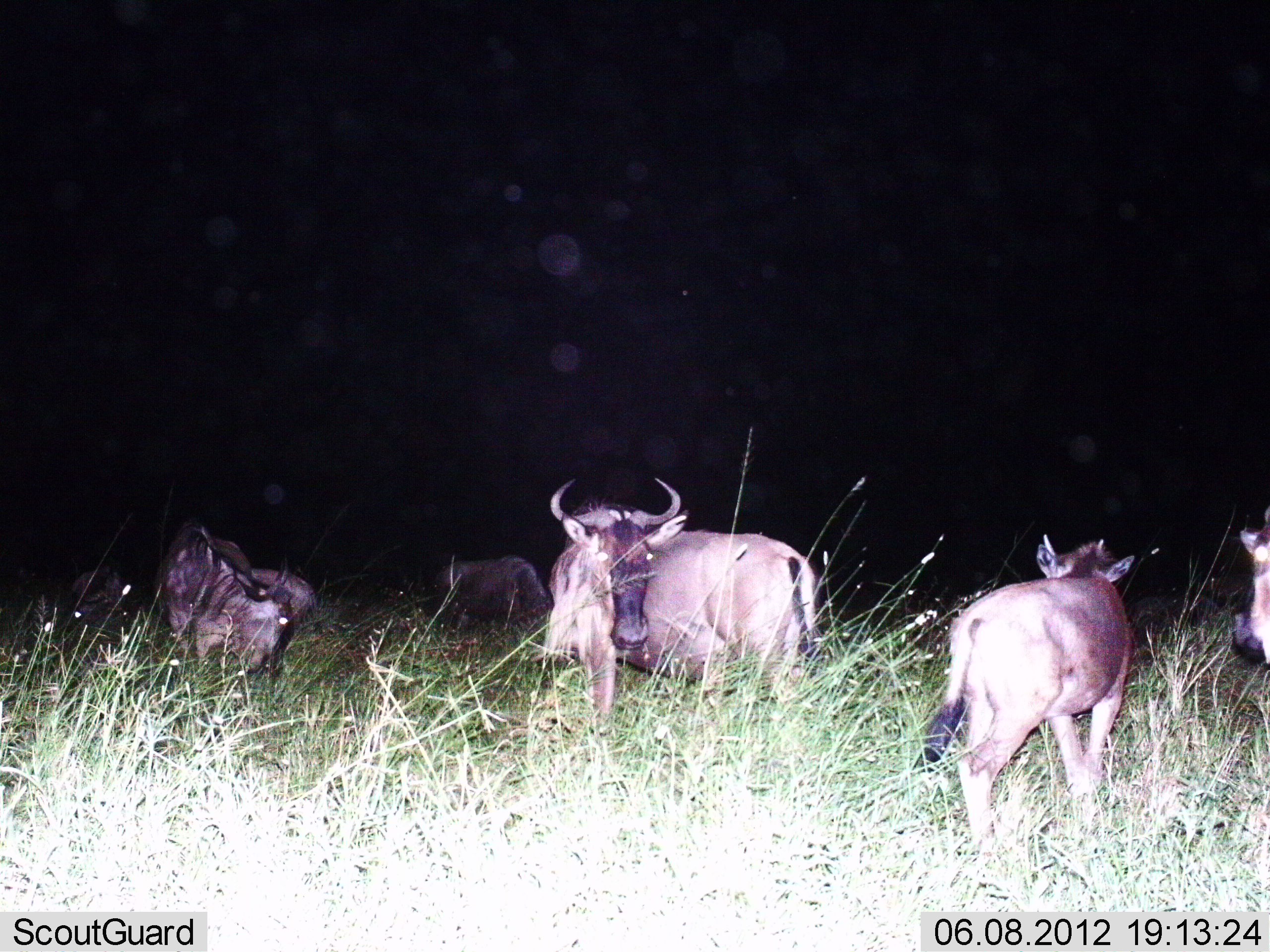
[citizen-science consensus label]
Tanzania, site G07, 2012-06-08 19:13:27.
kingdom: Animalia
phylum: Chordata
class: Mammalia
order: Artiodactyla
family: Bovidae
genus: Connochaetes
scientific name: Connochaetes taurinus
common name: blue wildebeest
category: wildebeest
Wildebeest (blue wildebeest) (Connochaetes taurinus), count 6. Behavior (volunteer vote fractions): standing 91%, resting 27%, moving 27%, interacting 0%. Young present (vote fraction): 45%. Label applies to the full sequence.